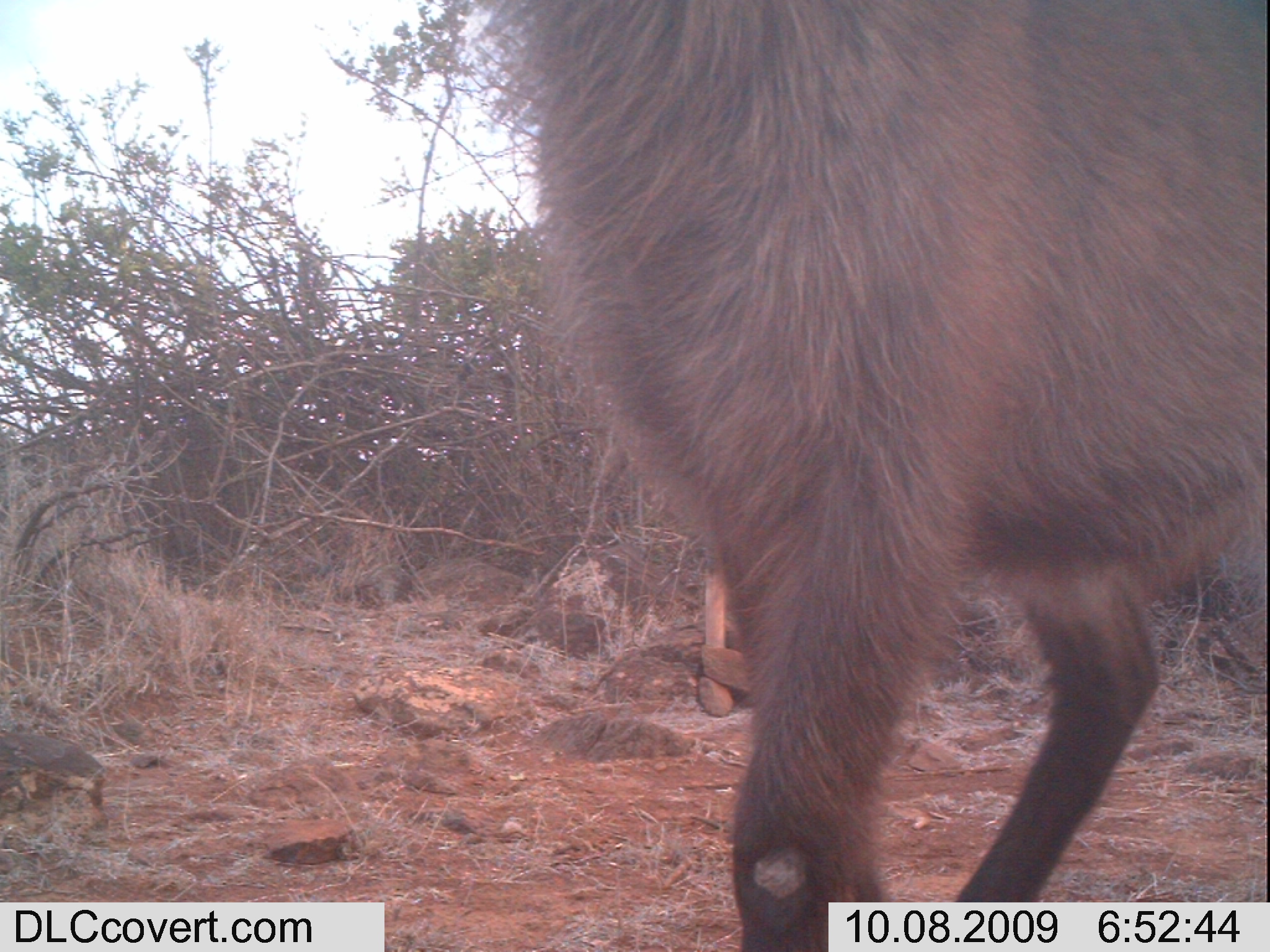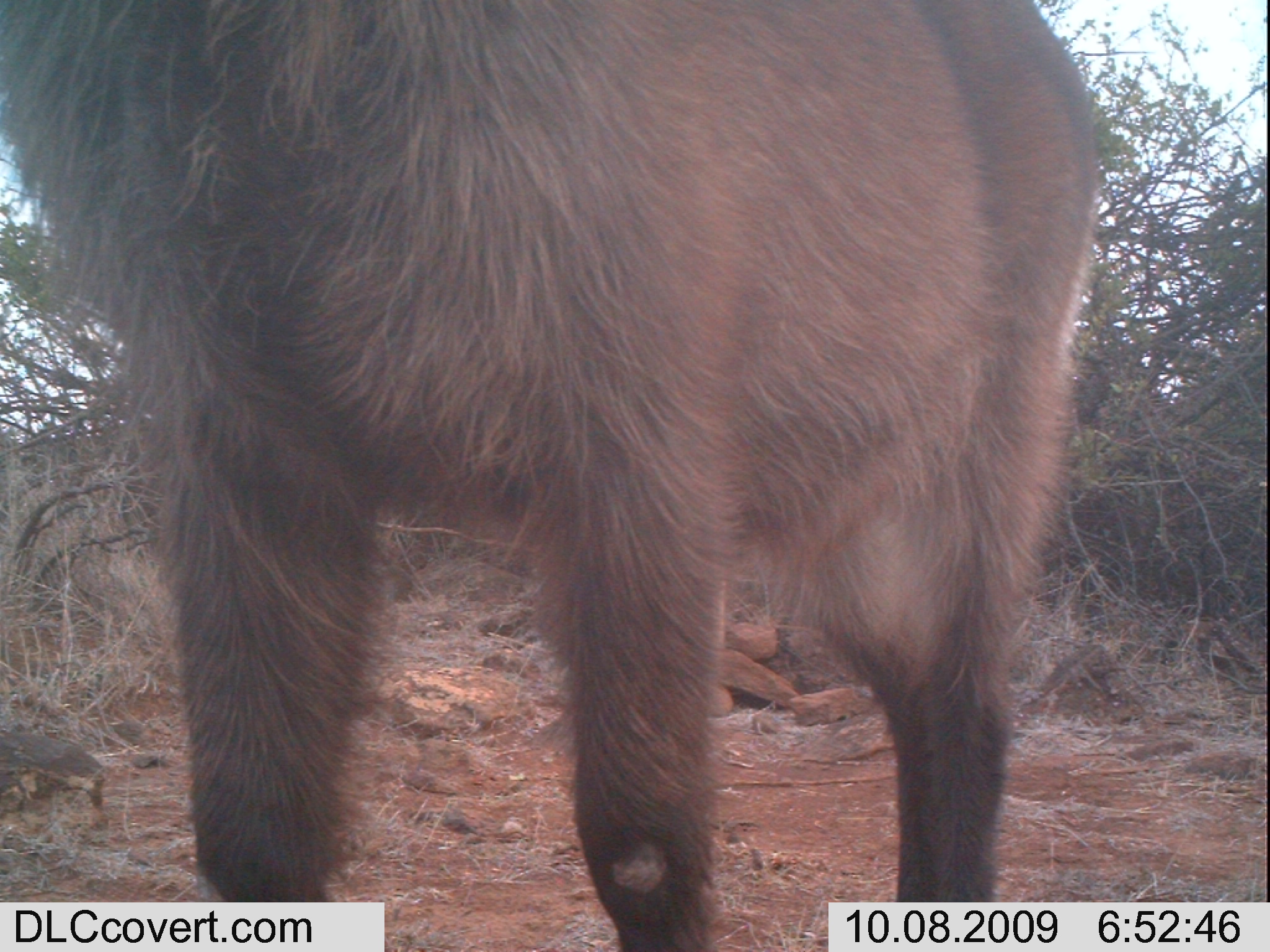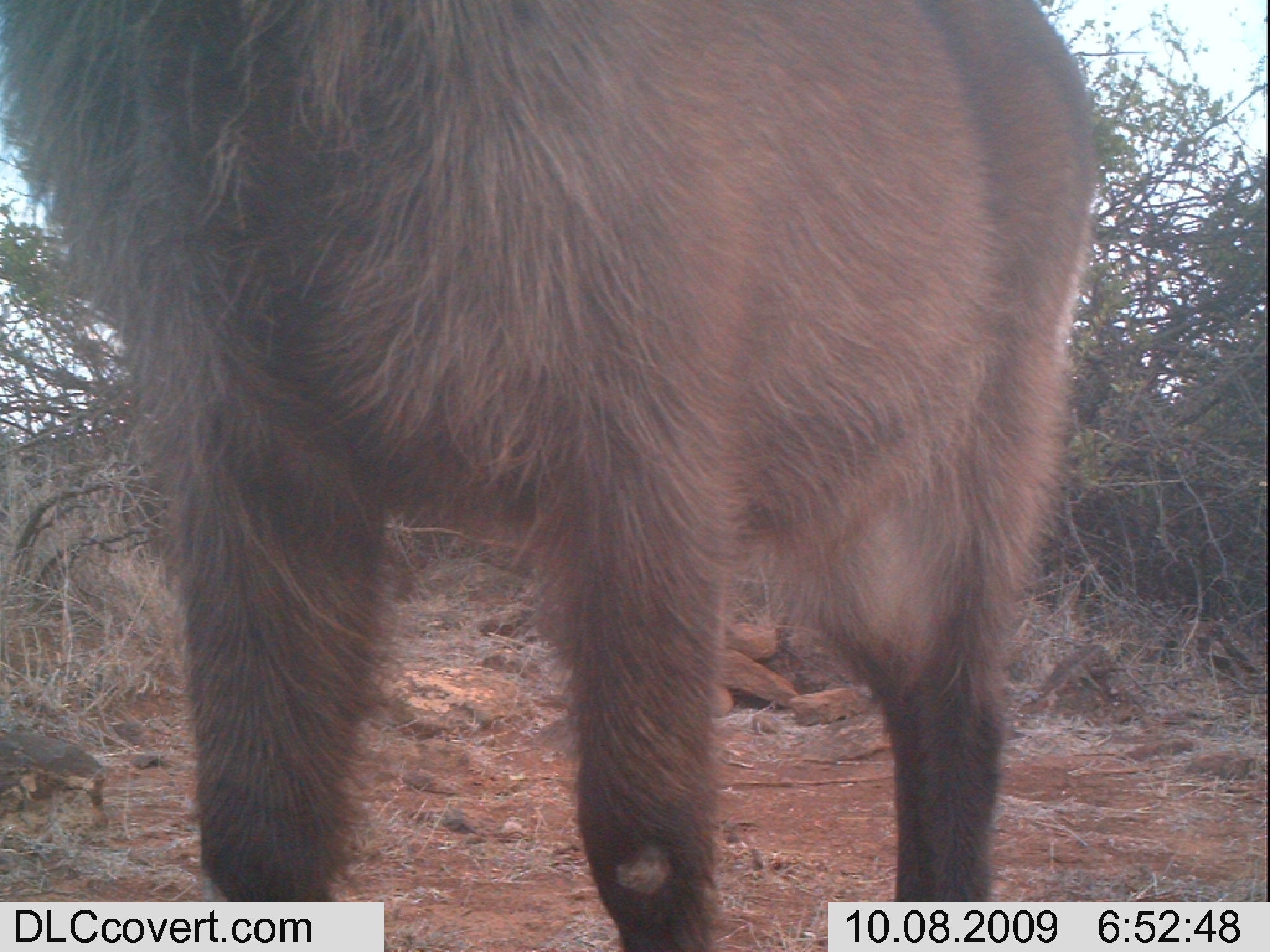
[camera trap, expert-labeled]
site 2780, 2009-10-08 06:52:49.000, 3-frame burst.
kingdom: Animalia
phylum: Chordata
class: Mammalia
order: Artiodactyla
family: Bovidae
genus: Kobus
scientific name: Kobus ellipsiprymnus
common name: waterbuck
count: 1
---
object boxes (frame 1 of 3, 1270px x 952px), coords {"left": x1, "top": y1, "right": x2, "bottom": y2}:
kobus ellipsiprymnus: {"left": 449, "top": 0, "right": 1270, "bottom": 948}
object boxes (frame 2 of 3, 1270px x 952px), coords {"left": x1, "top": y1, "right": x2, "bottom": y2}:
kobus ellipsiprymnus: {"left": 0, "top": 0, "right": 1100, "bottom": 951}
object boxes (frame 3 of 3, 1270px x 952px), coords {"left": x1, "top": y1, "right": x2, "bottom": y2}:
kobus ellipsiprymnus: {"left": 0, "top": 0, "right": 1097, "bottom": 951}